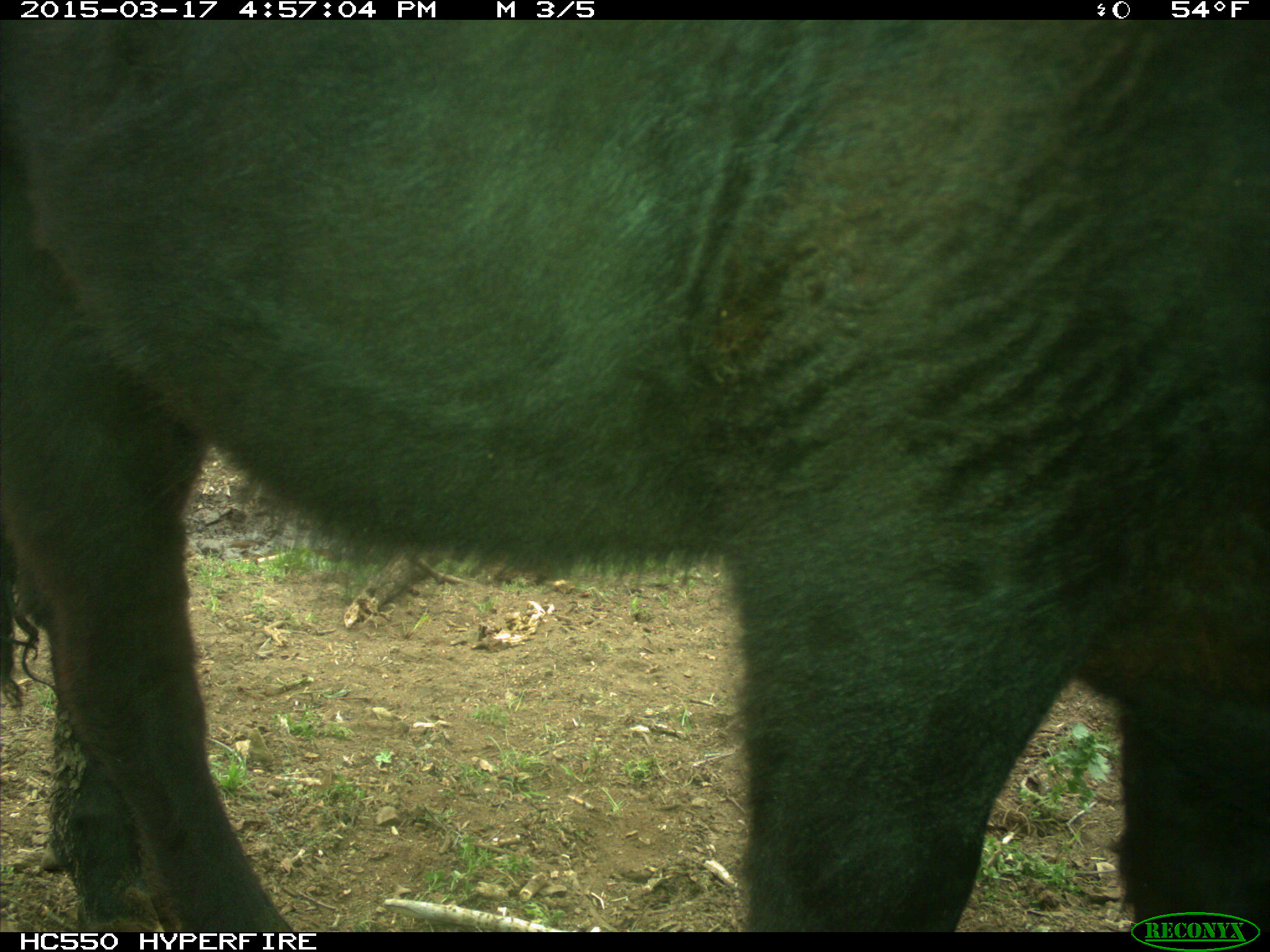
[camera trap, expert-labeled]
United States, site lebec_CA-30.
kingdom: Animalia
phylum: Chordata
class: Mammalia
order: Artiodactyla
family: Bovidae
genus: Bos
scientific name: Bos taurus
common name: domestic cow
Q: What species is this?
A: Bos taurus (domestic cow).